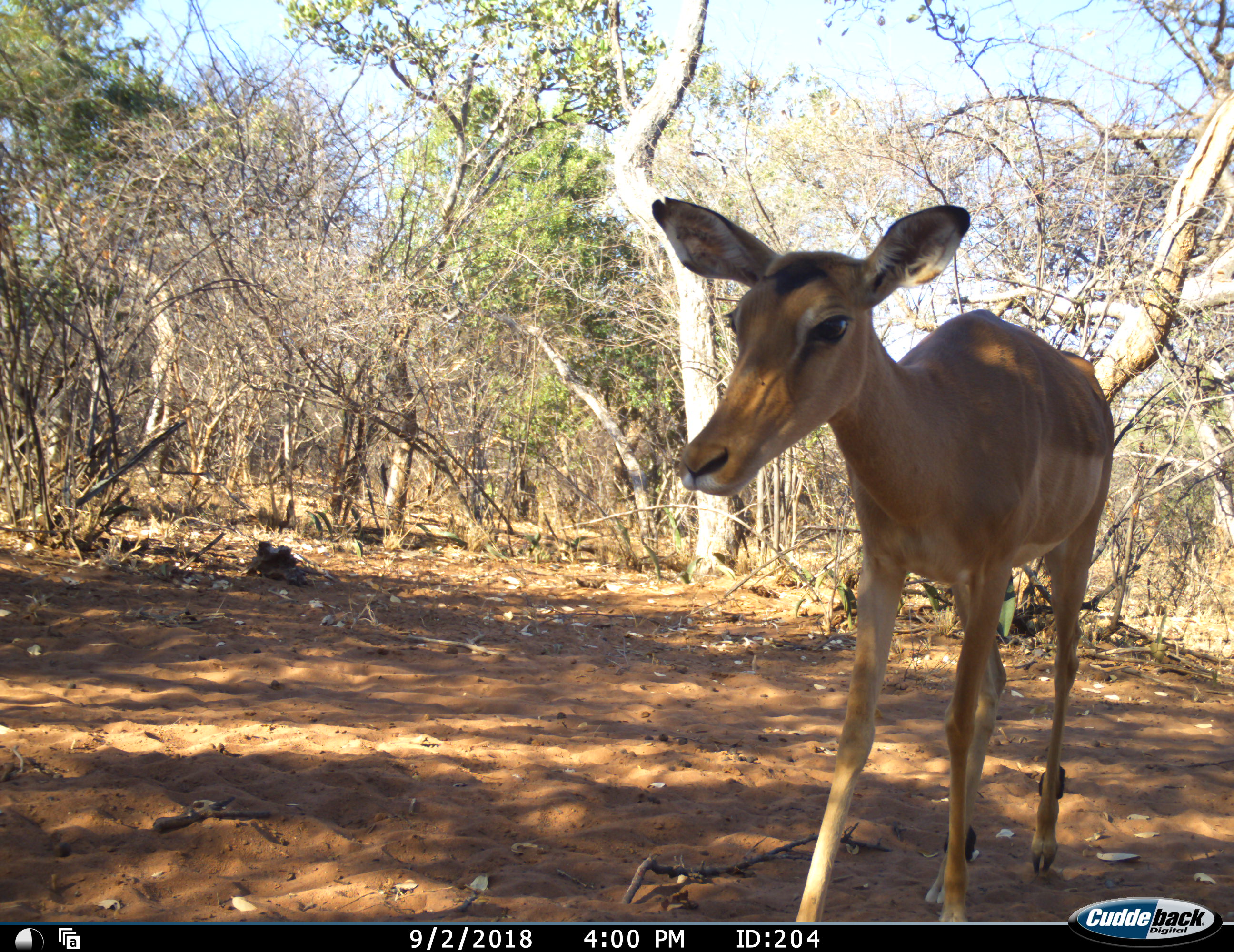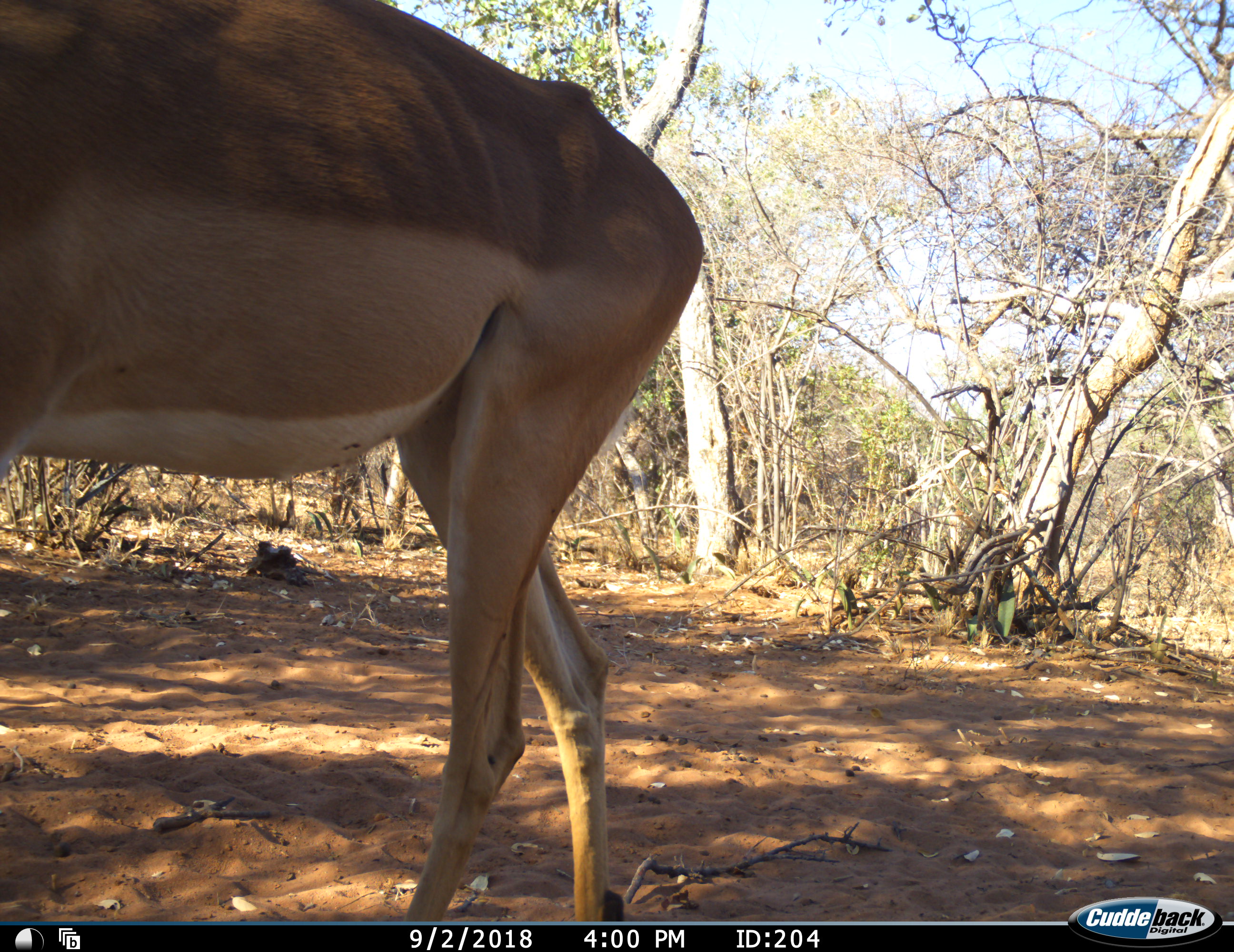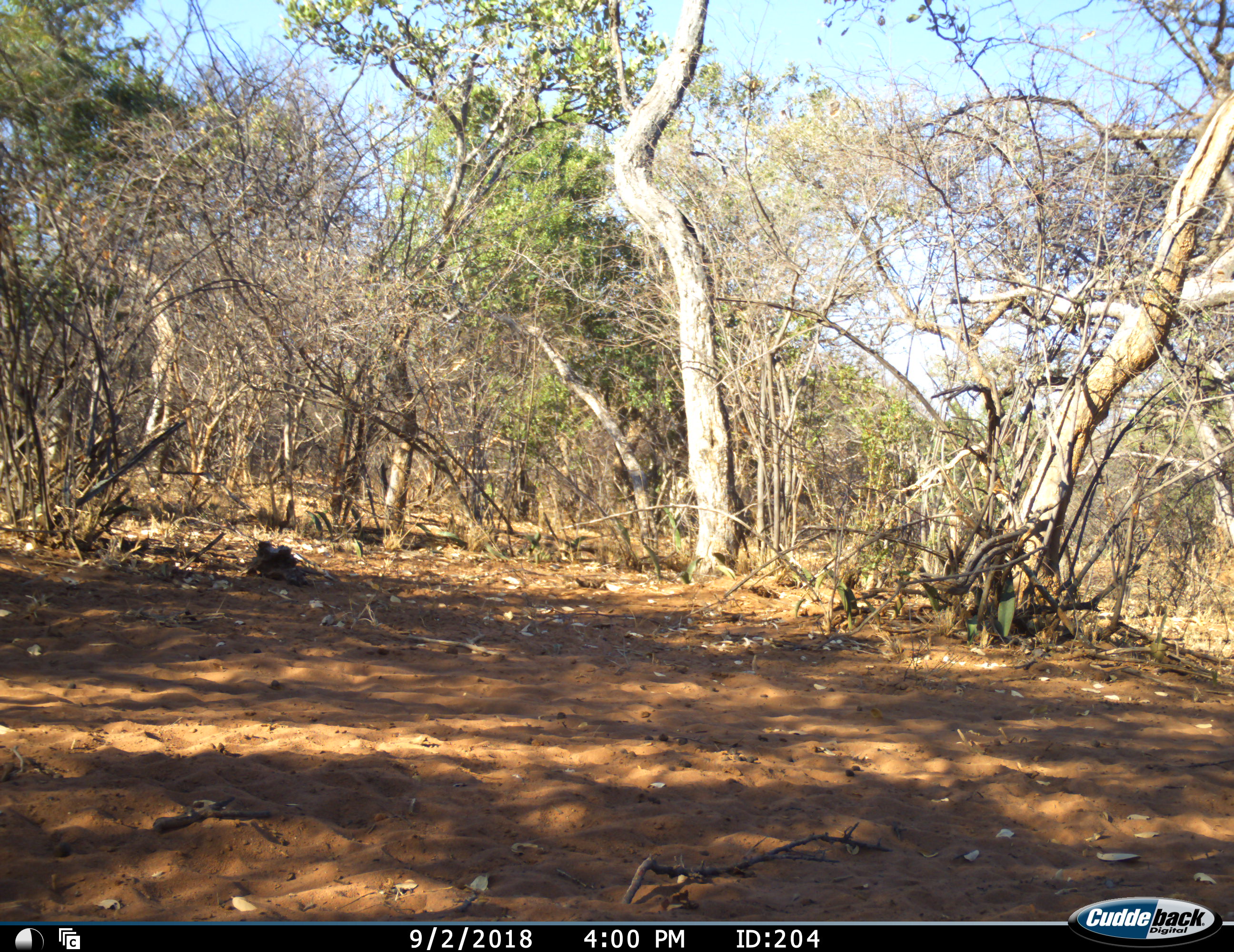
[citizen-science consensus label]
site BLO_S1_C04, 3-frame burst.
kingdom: Animalia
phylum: Chordata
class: Mammalia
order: Artiodactyla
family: Bovidae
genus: Aepyceros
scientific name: Aepyceros melampus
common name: impala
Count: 1.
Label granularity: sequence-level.